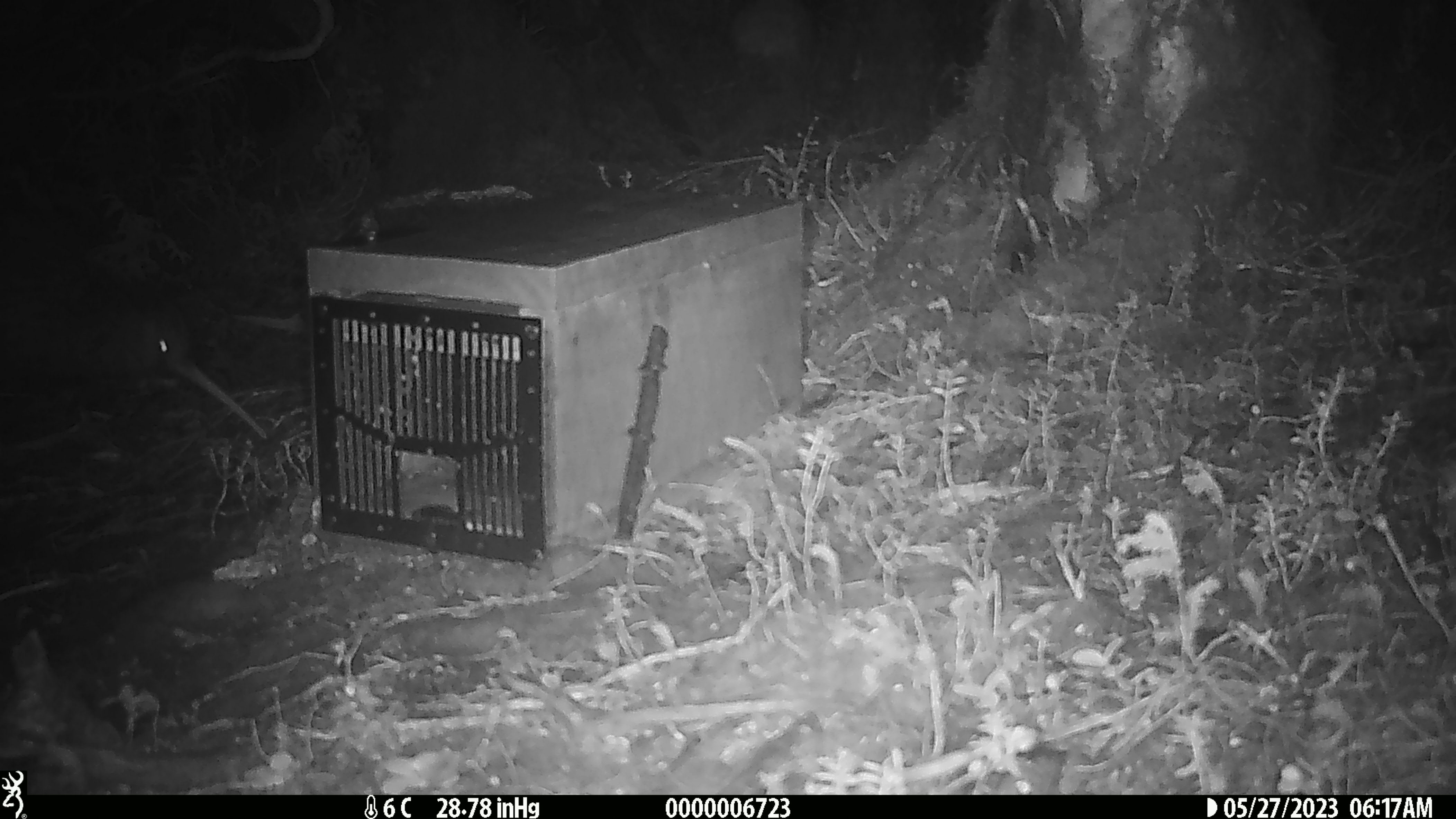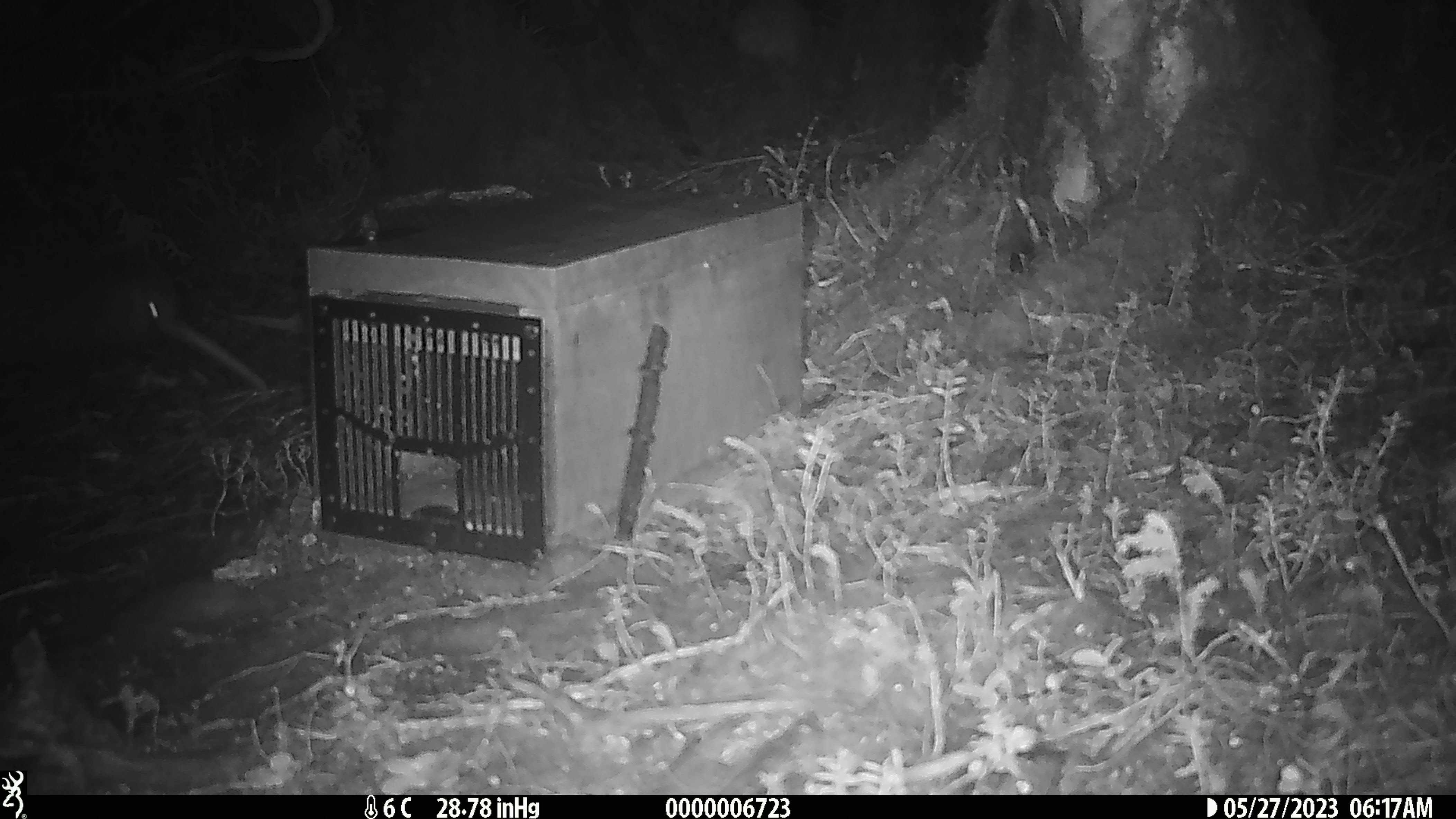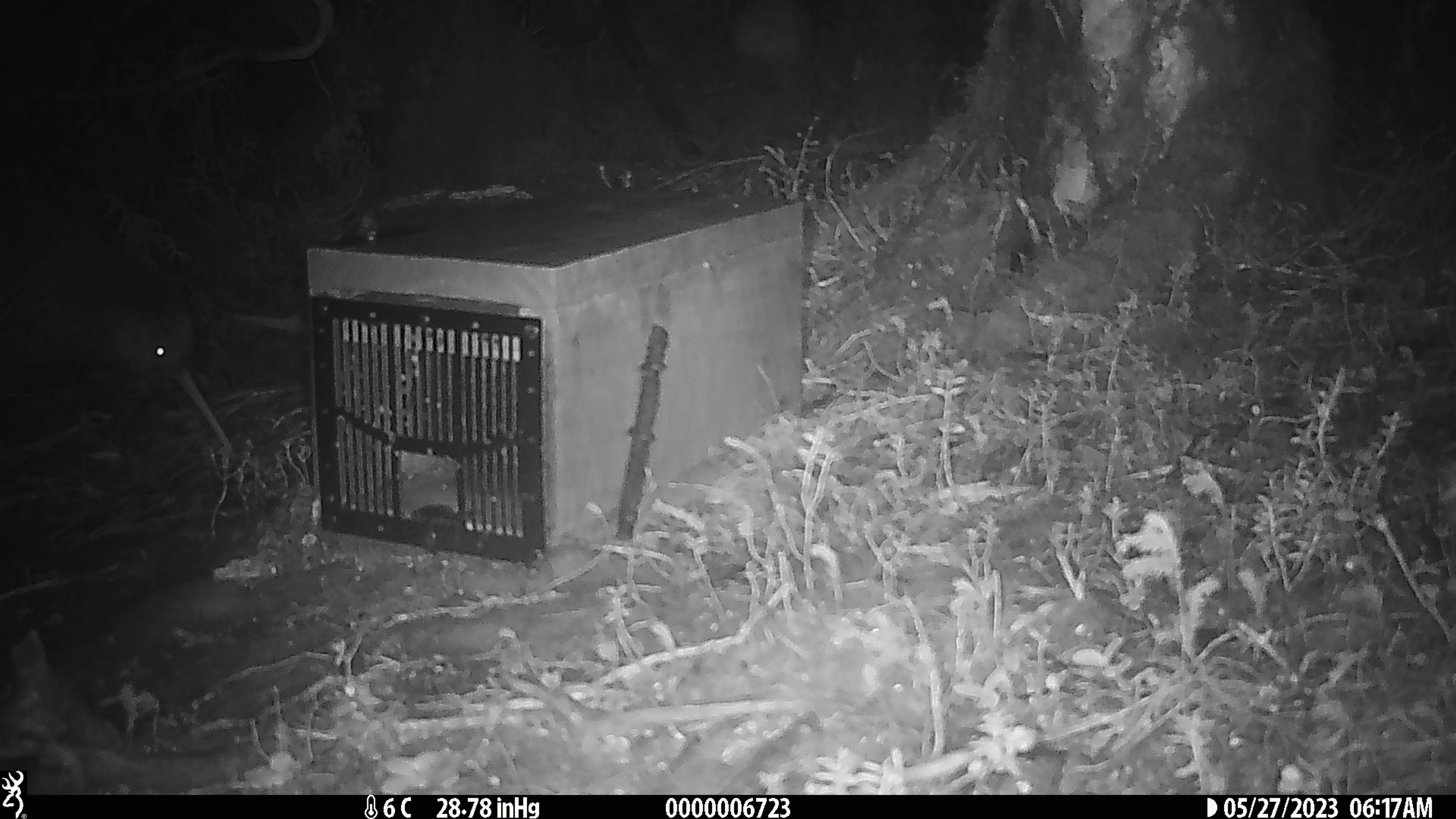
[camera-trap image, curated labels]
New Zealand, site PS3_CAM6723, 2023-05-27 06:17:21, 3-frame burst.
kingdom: Animalia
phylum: Chordata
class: Aves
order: Apterygiformes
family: Apterygidae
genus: Apteryx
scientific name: Apteryx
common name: kiwi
Kiwi (Apteryx).